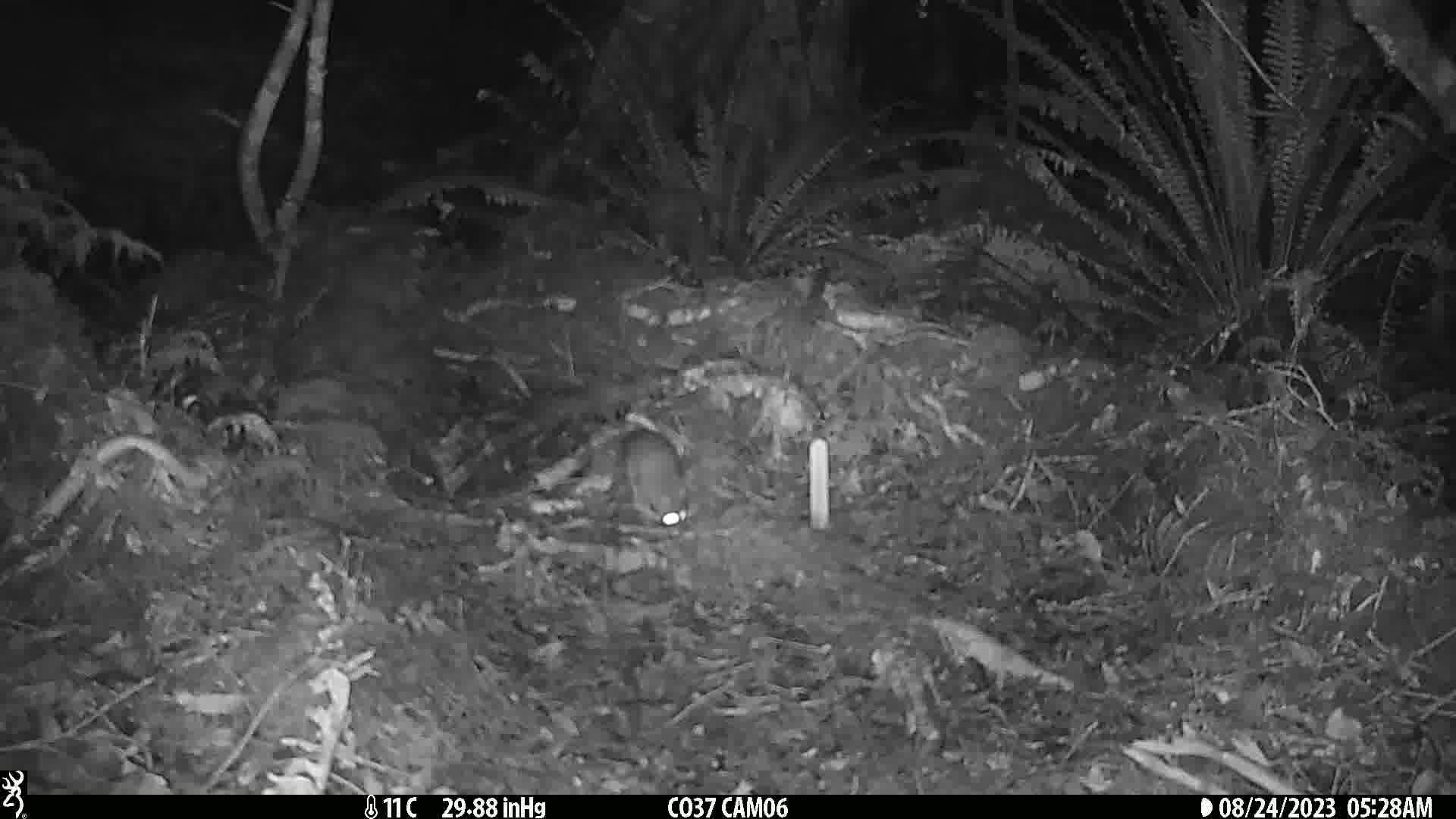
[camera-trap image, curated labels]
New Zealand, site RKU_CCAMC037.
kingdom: Animalia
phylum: Chordata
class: Mammalia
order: Rodentia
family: Muridae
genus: Rattus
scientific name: Rattus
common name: rat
Rat (Rattus).